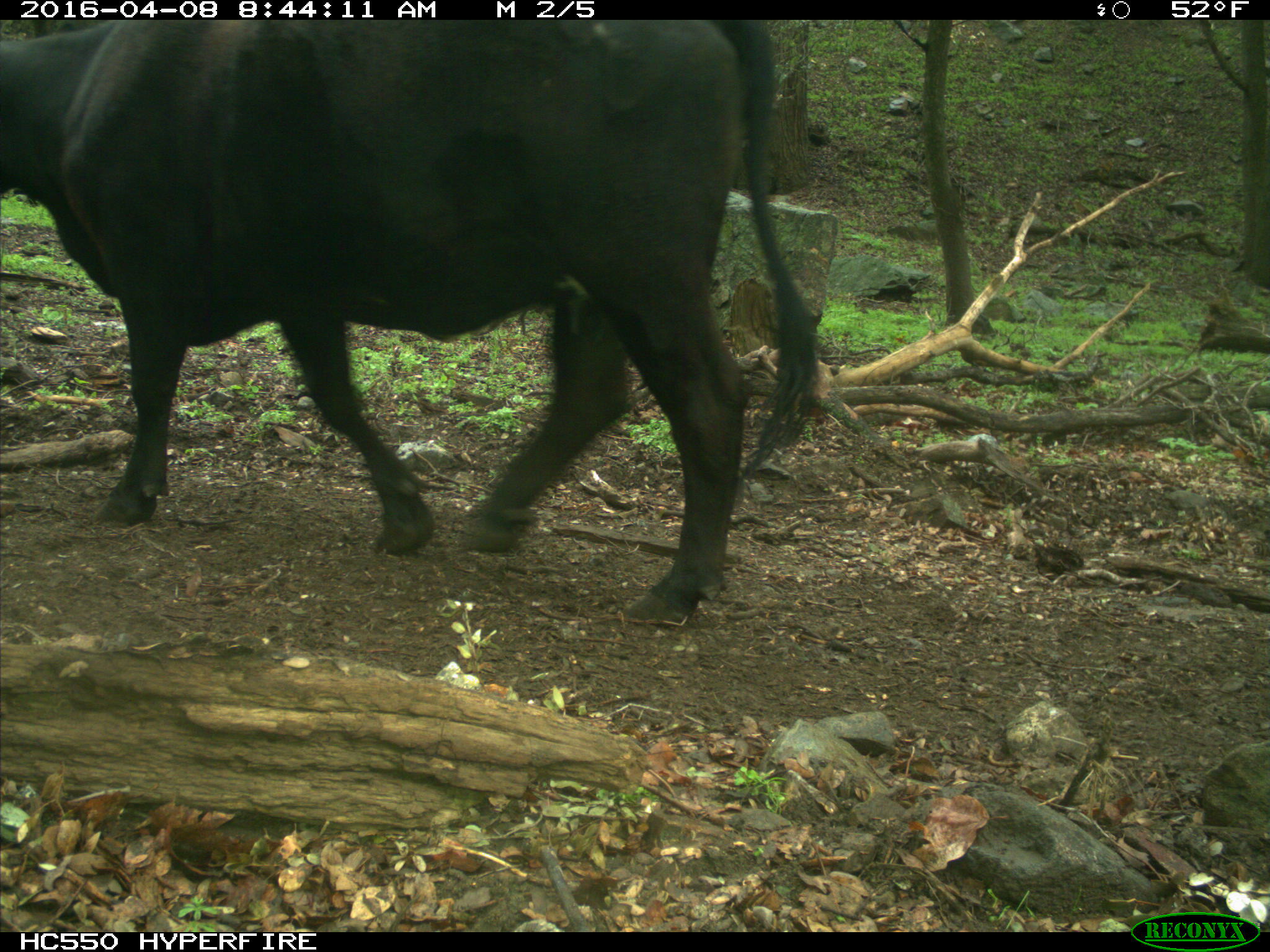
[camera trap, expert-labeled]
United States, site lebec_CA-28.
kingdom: Animalia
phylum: Chordata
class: Mammalia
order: Artiodactyla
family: Bovidae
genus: Bos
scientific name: Bos taurus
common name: domestic cow